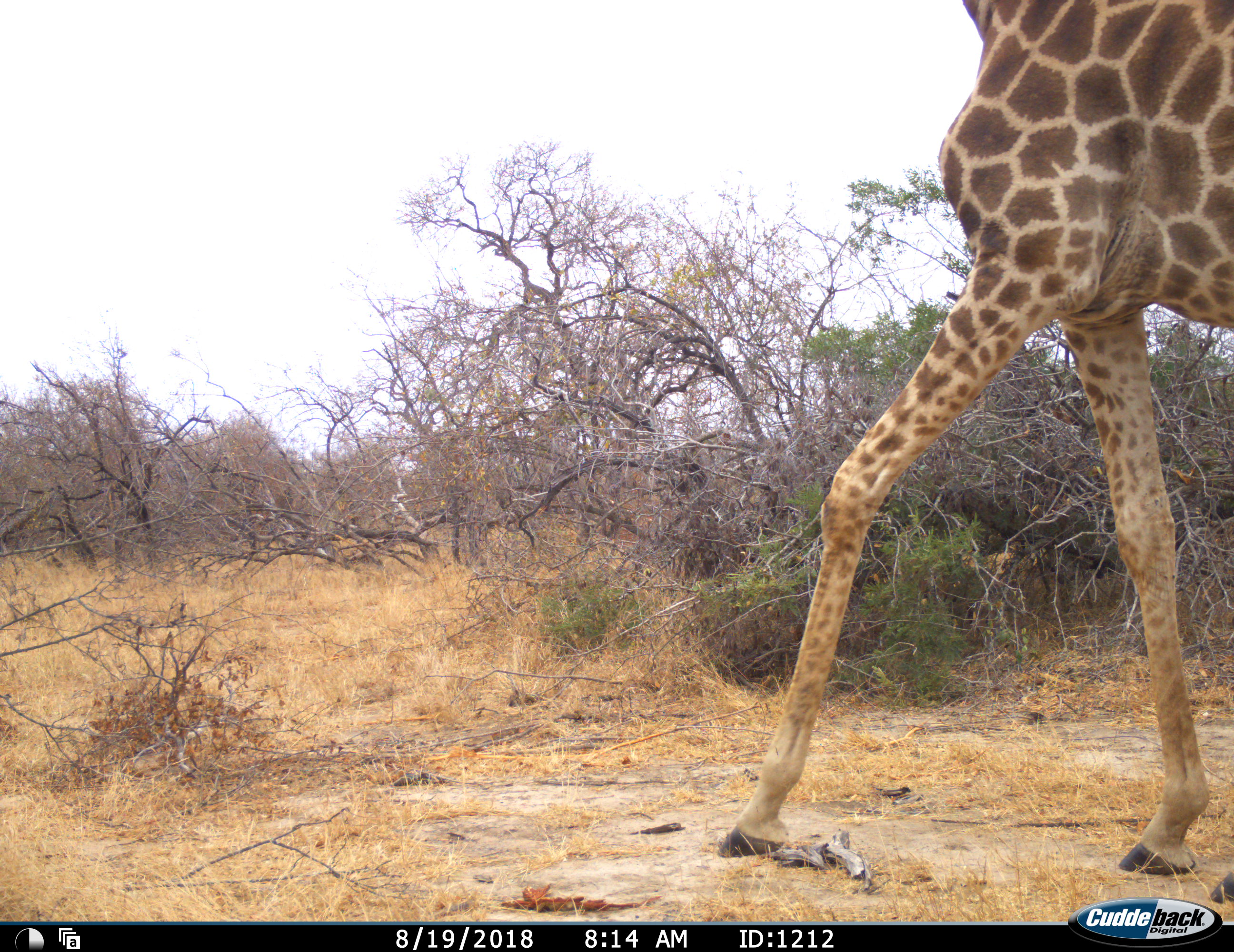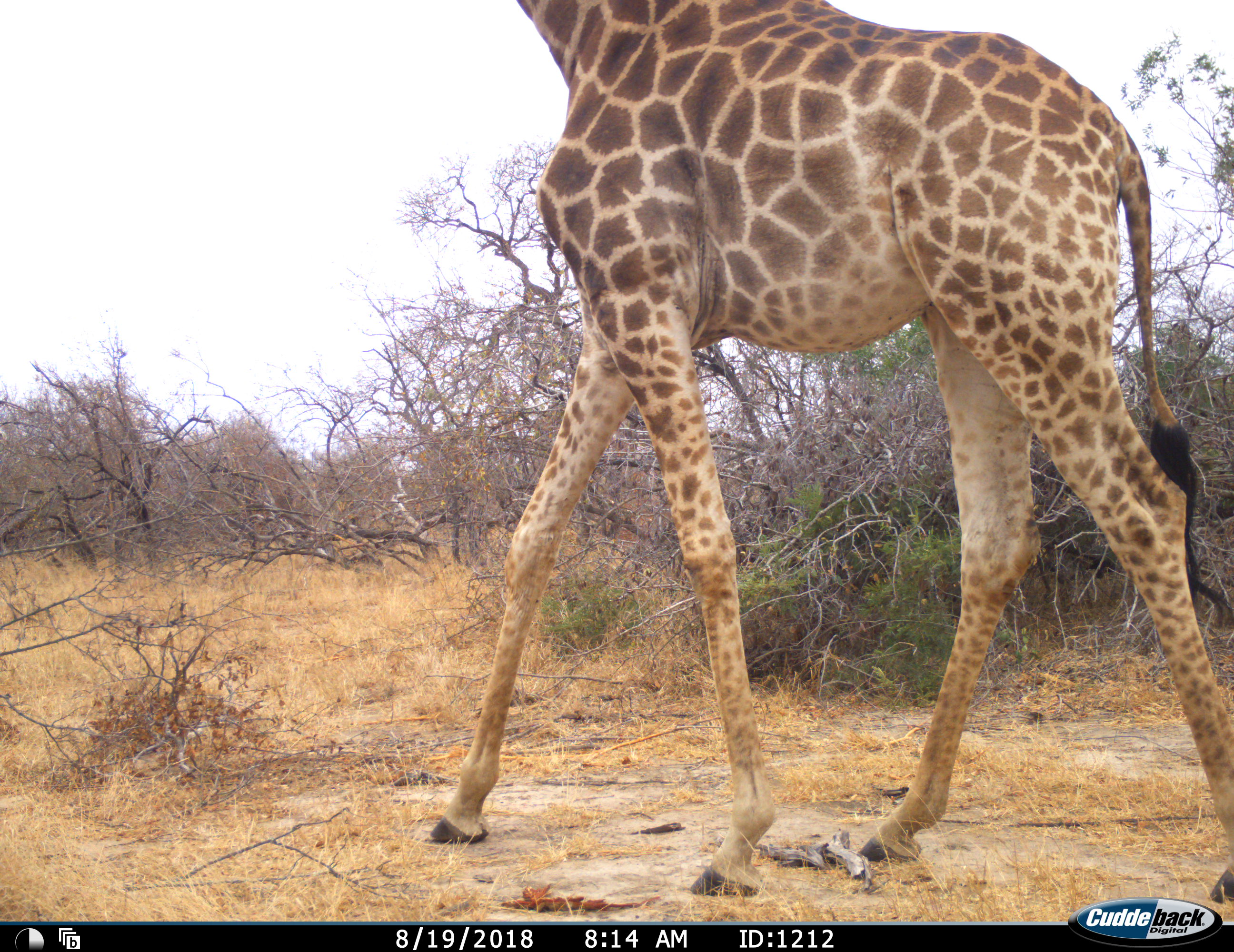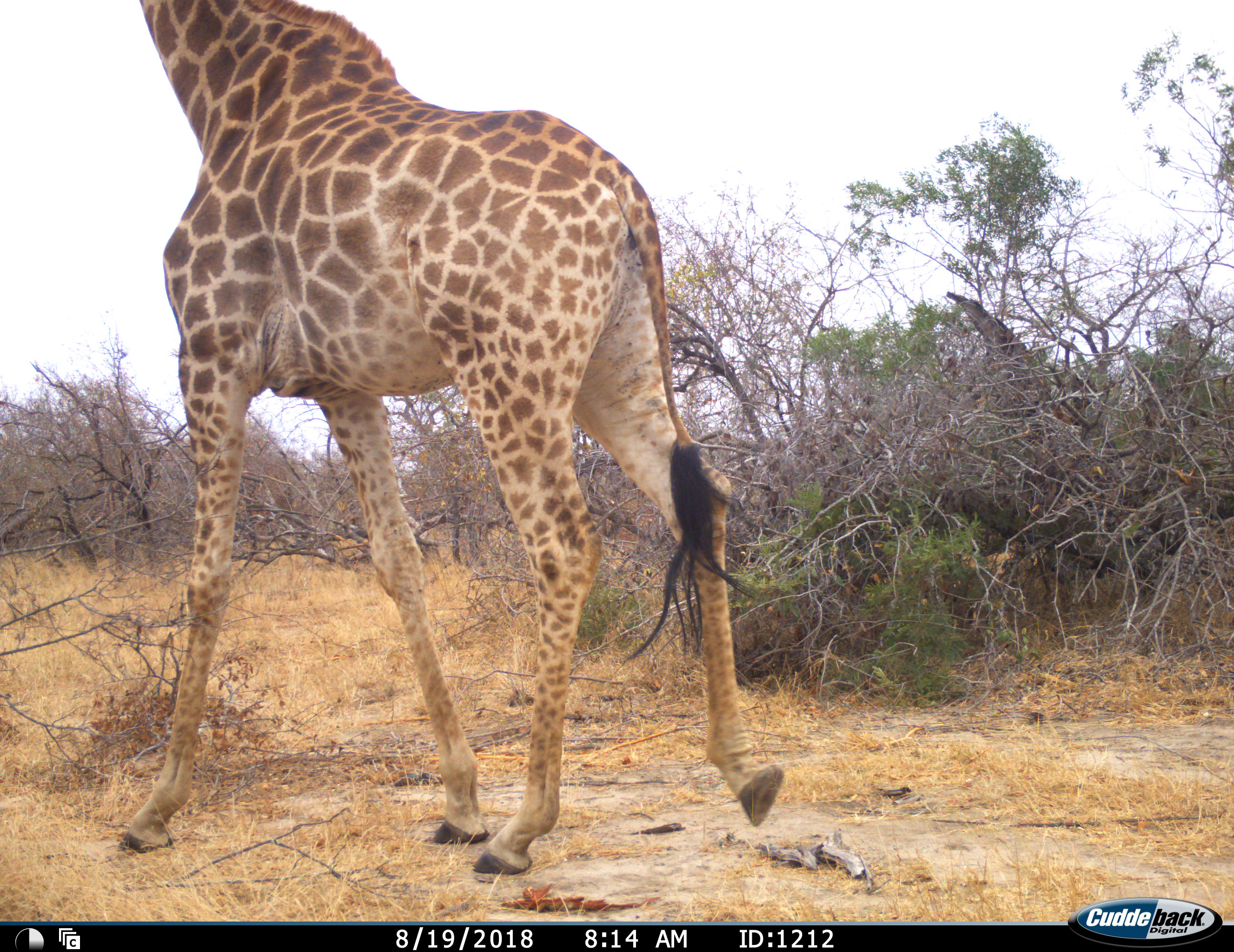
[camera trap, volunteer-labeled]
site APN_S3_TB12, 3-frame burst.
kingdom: Animalia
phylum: Chordata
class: Mammalia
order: Artiodactyla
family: Giraffidae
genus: Giraffa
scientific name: Giraffa camelopardalis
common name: giraffe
Giraffe (Giraffa camelopardalis), count 1. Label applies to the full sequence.